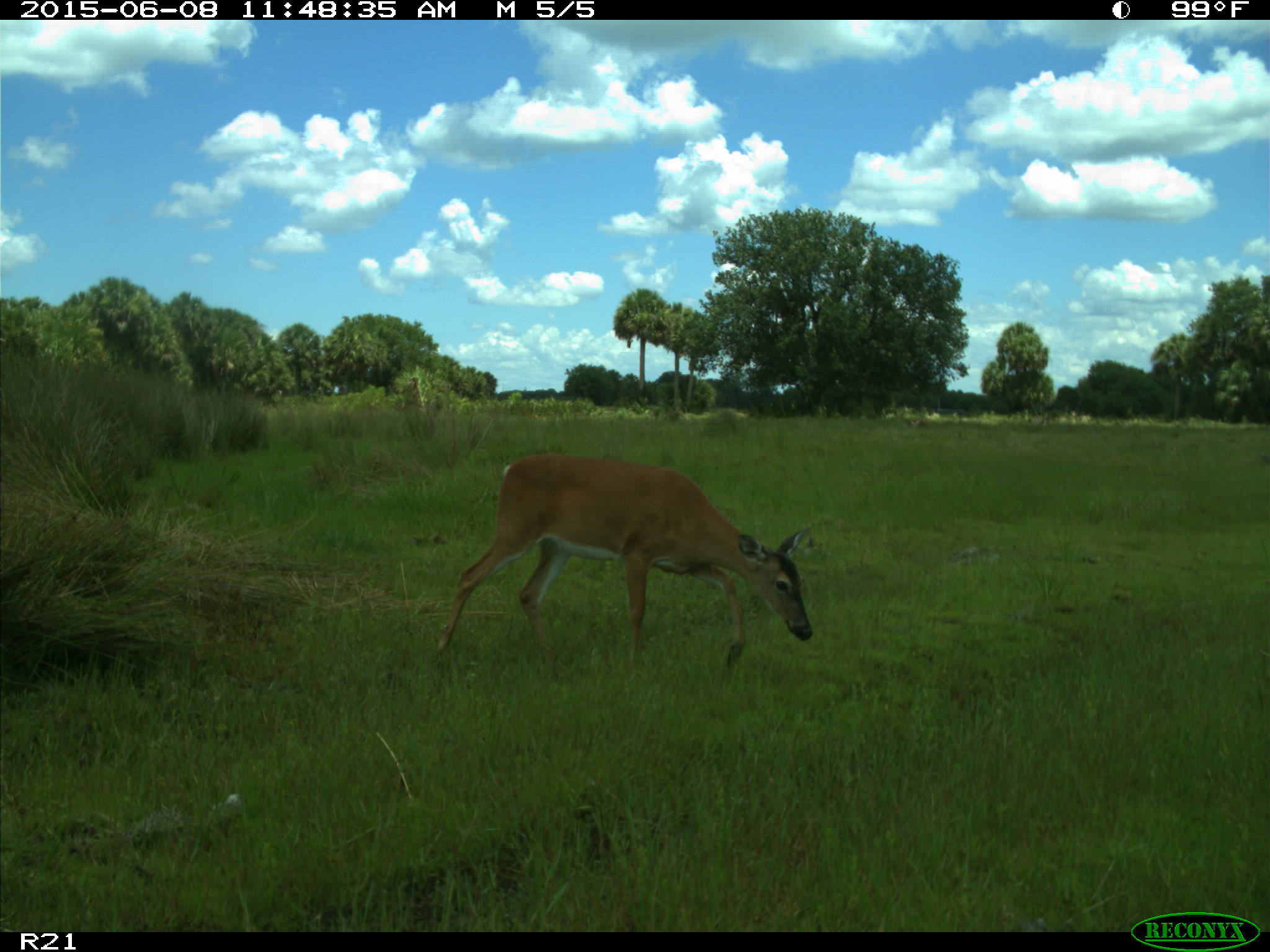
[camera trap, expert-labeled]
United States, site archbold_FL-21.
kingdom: Animalia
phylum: Chordata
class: Mammalia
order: Artiodactyla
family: Bovidae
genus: Bos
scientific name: Bos taurus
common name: domestic cow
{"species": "Bos taurus (domestic cow)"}